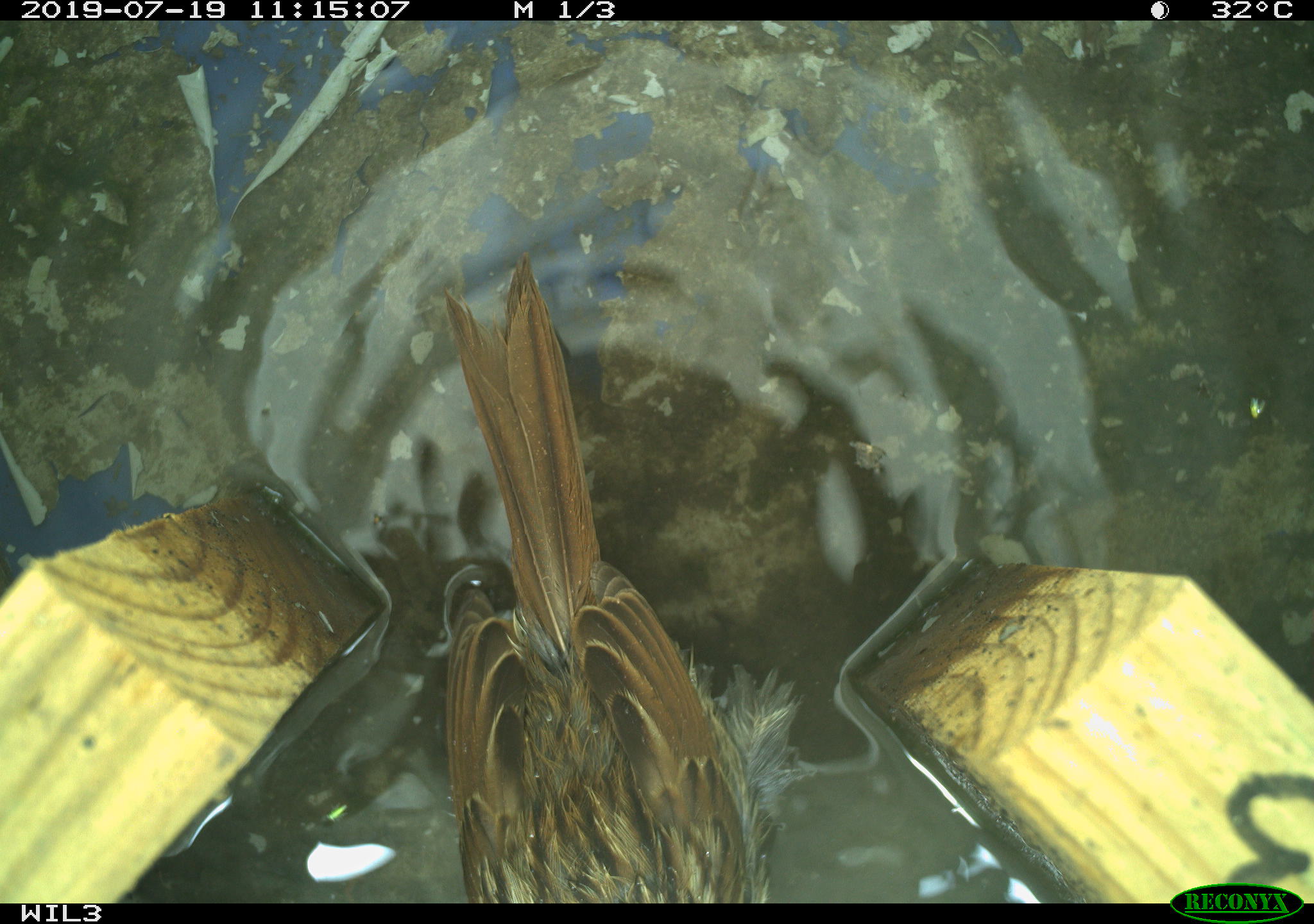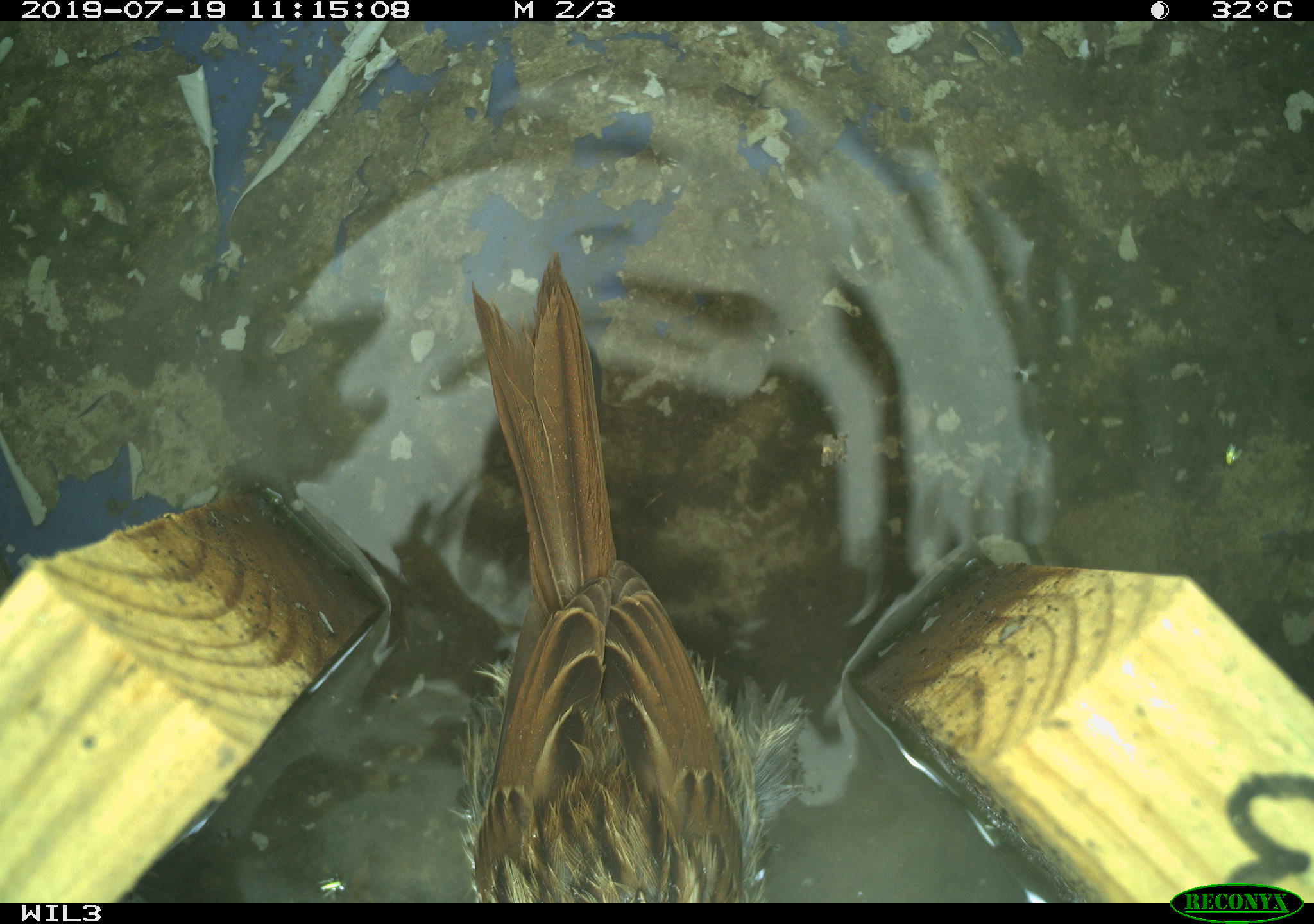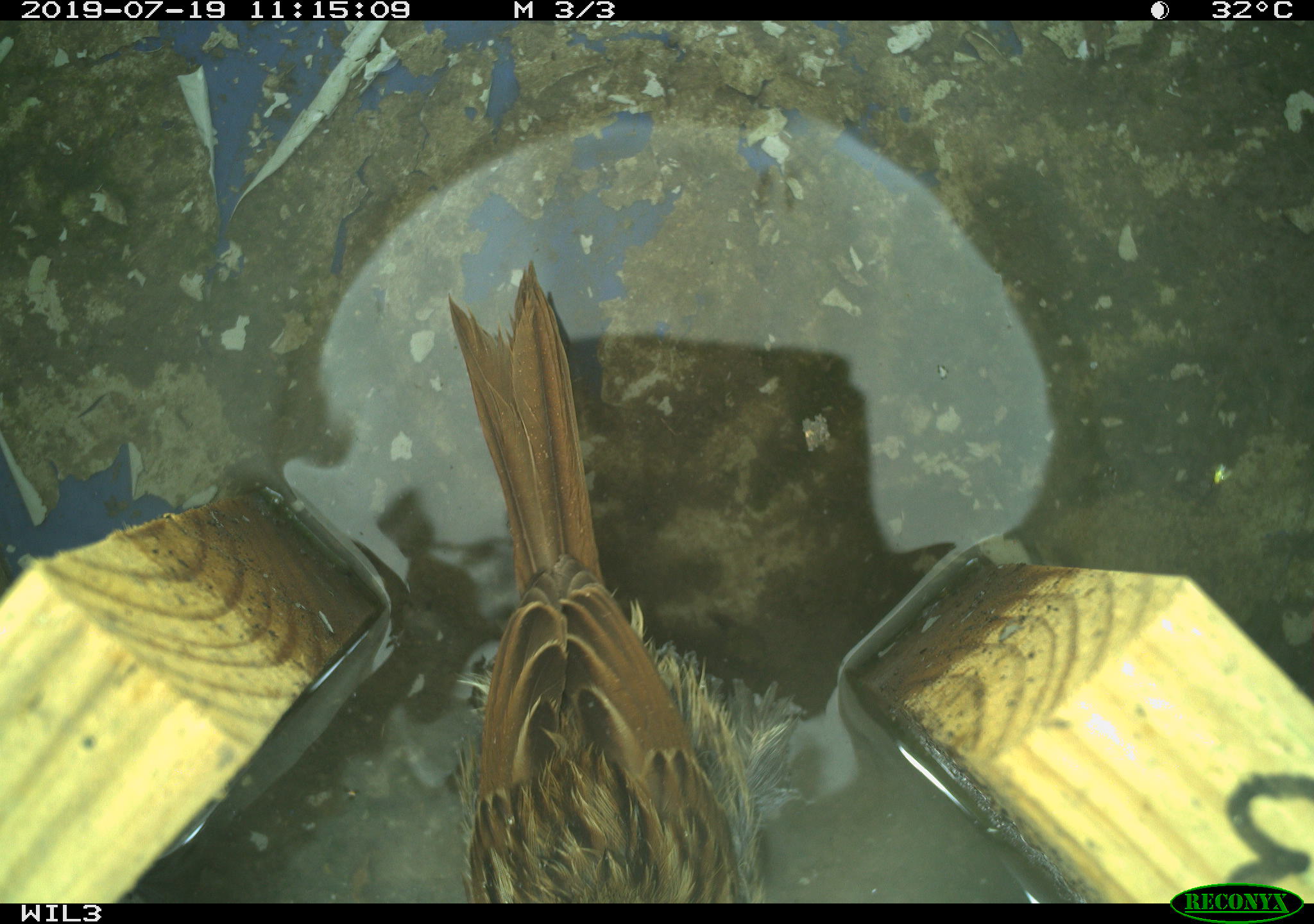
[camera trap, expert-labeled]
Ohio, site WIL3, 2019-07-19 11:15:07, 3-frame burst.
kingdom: Animalia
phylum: Chordata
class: Aves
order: Passeriformes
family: Passerellidae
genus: Melospiza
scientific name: Melospiza melodia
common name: song sparrow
Song sparrow (Melospiza melodia).